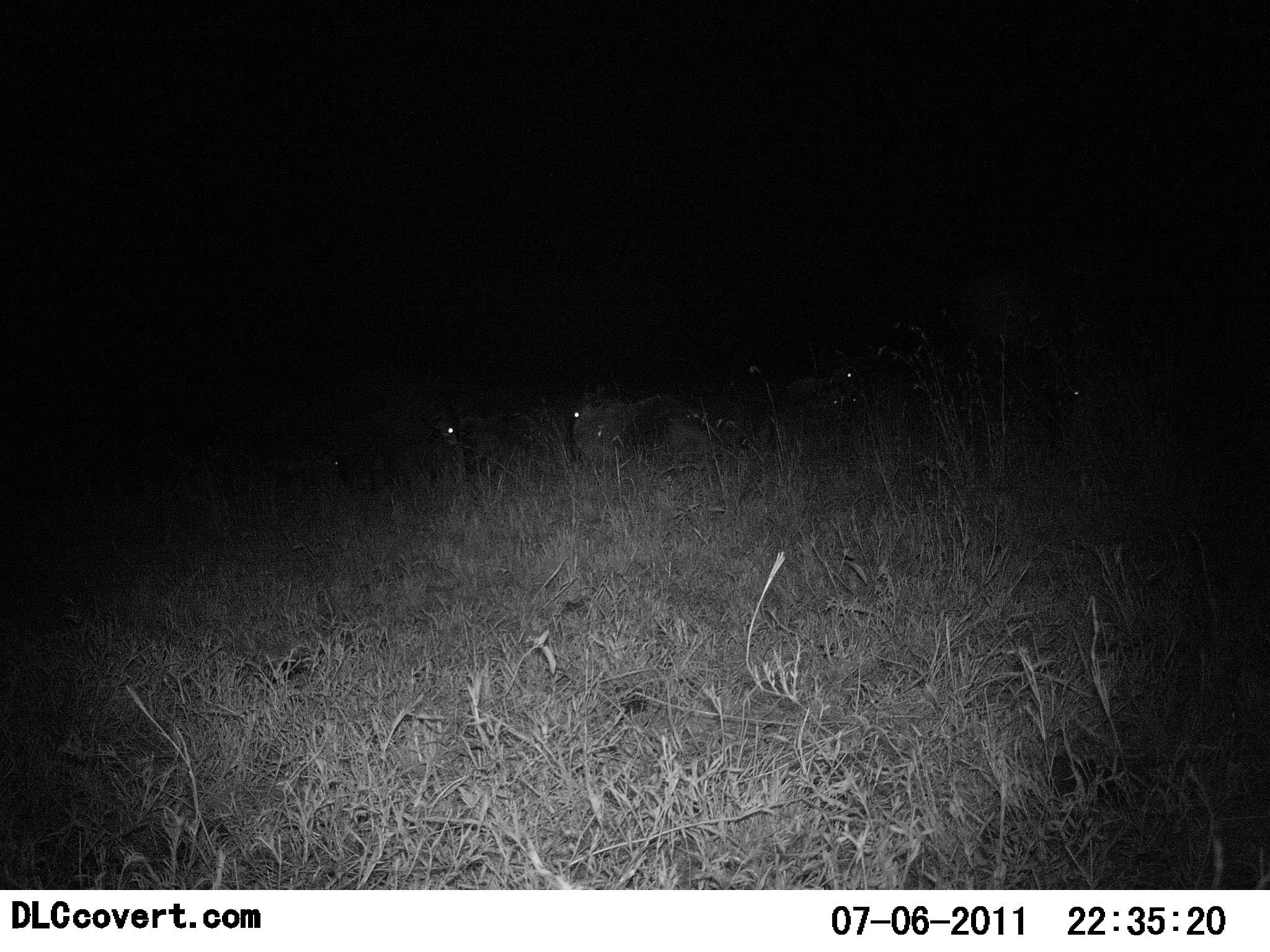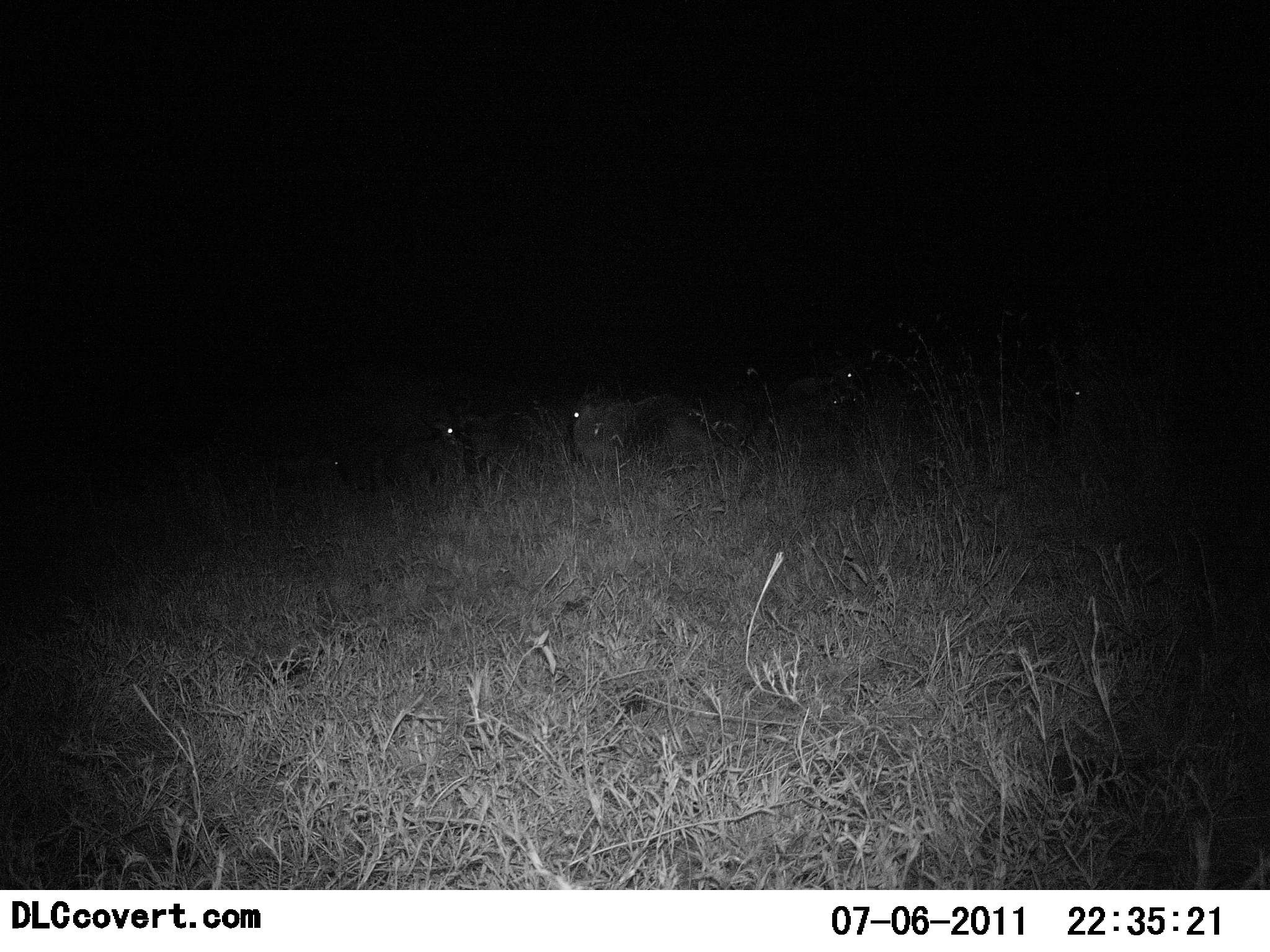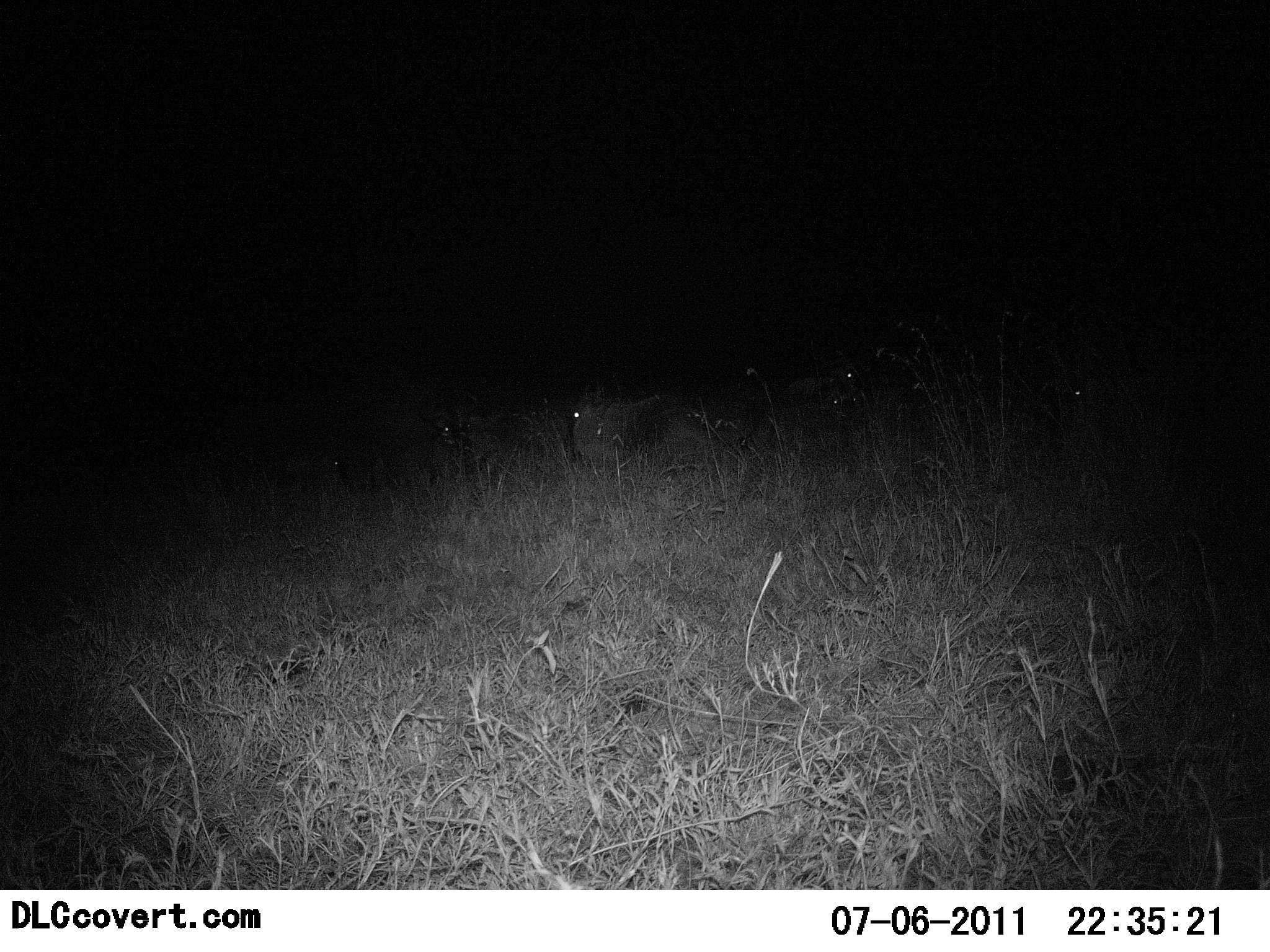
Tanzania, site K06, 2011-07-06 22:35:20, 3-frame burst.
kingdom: Animalia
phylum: Chordata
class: Mammalia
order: Artiodactyla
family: Bovidae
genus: Connochaetes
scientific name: Connochaetes taurinus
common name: blue wildebeest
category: wildebeest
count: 5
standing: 14%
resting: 71%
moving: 29%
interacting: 0%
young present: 0%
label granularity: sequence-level